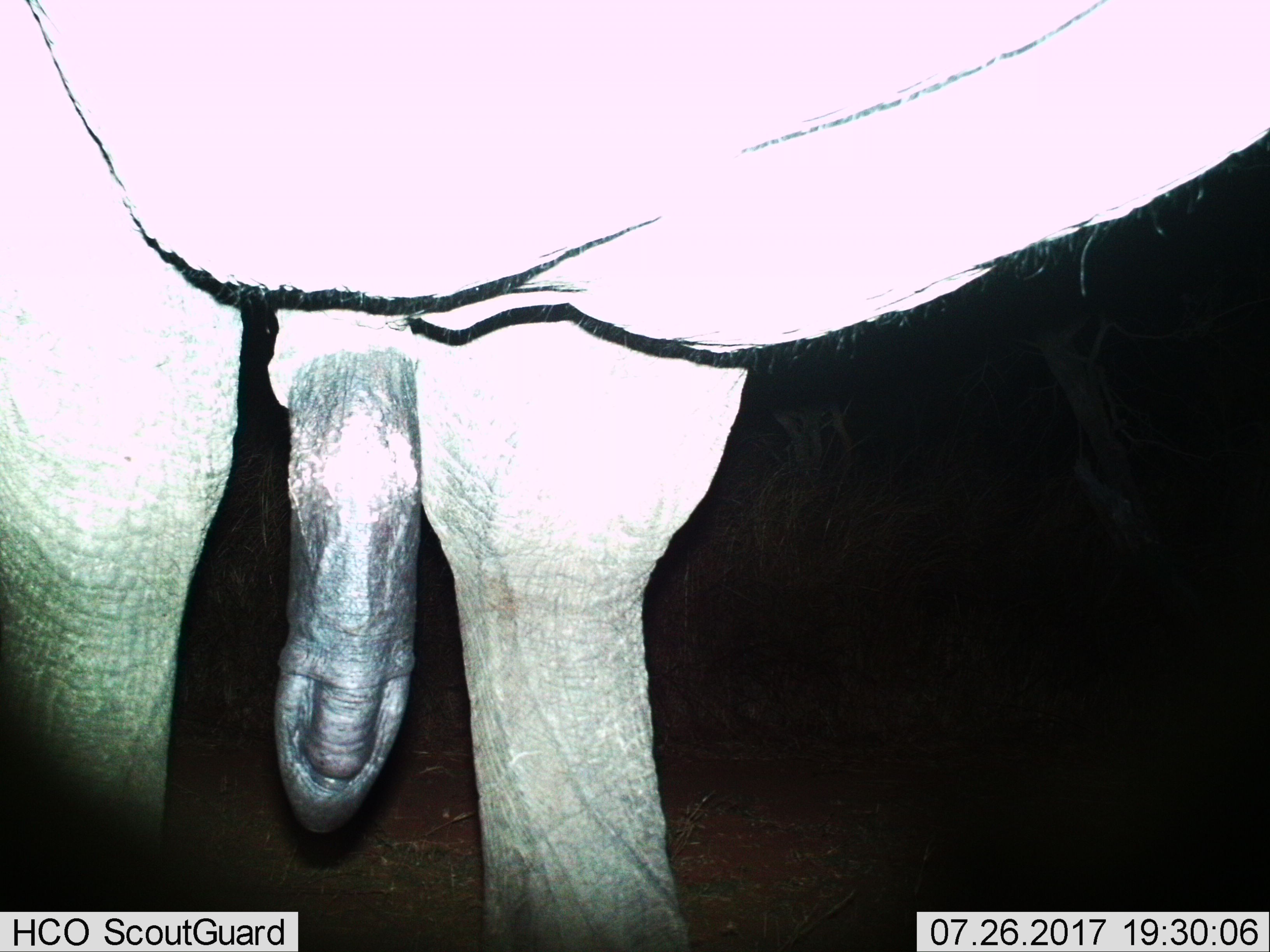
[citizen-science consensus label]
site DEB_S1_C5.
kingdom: Animalia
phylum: Chordata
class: Mammalia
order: Proboscidea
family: Elephantidae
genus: Loxodonta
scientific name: Loxodonta africana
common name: african bush elephant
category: elephant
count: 1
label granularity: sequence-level